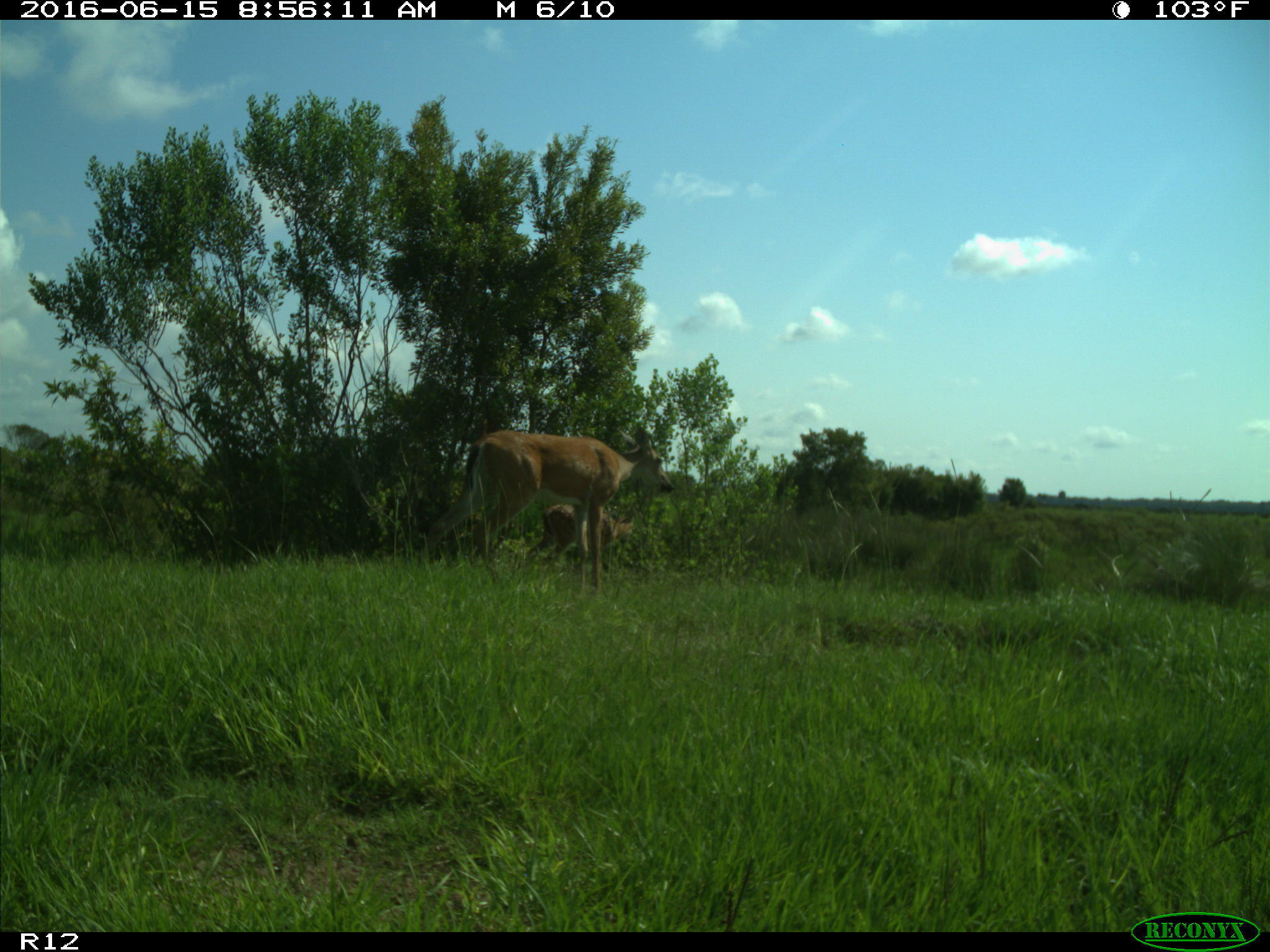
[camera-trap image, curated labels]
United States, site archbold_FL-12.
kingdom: Animalia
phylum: Chordata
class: Mammalia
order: Artiodactyla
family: Cervidae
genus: Odocoileus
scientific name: Odocoileus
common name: deer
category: unidentified deer